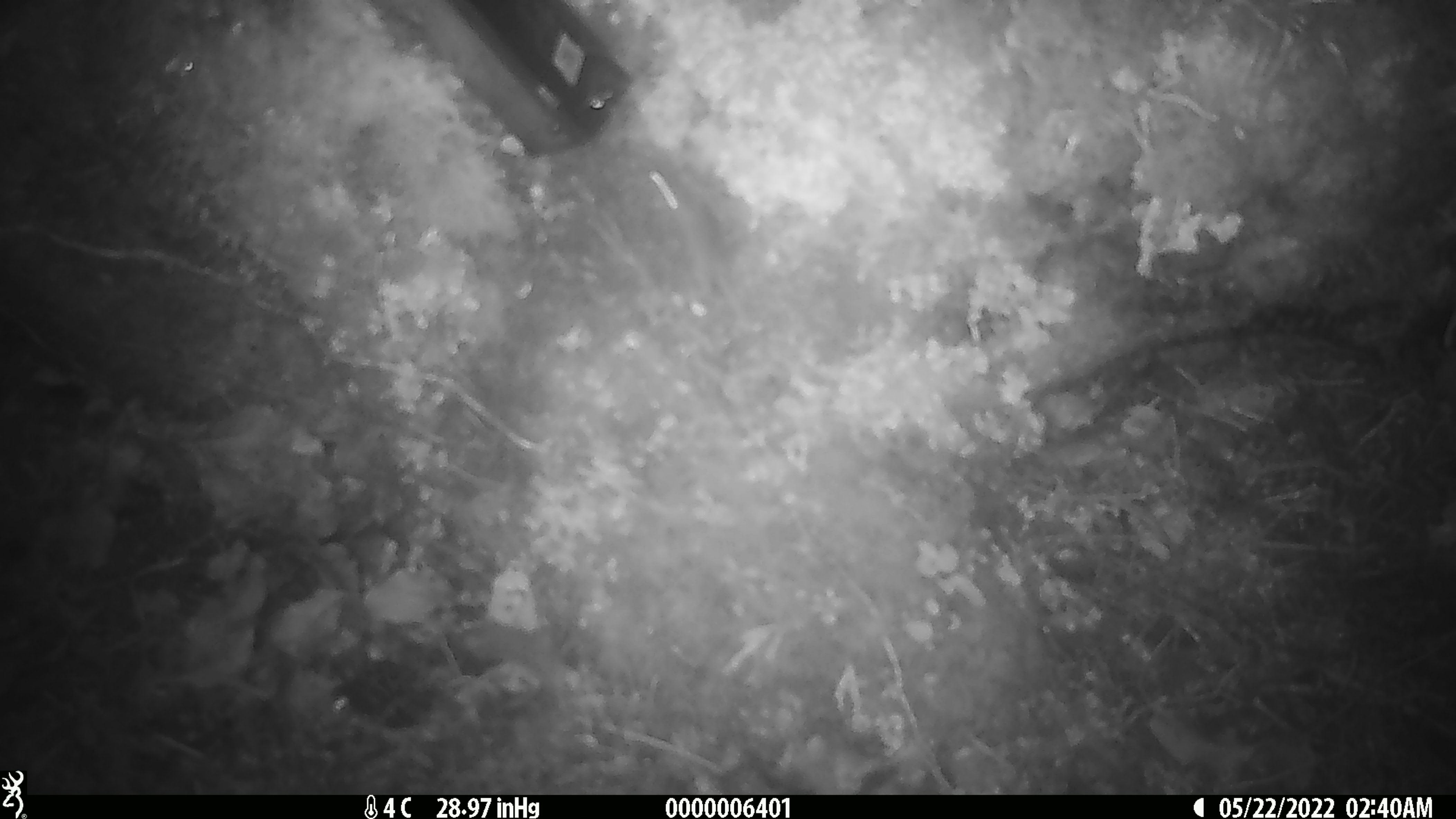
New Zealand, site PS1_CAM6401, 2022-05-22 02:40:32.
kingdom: Animalia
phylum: Chordata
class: Mammalia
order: Rodentia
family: Muridae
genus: Mus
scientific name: Mus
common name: mouse